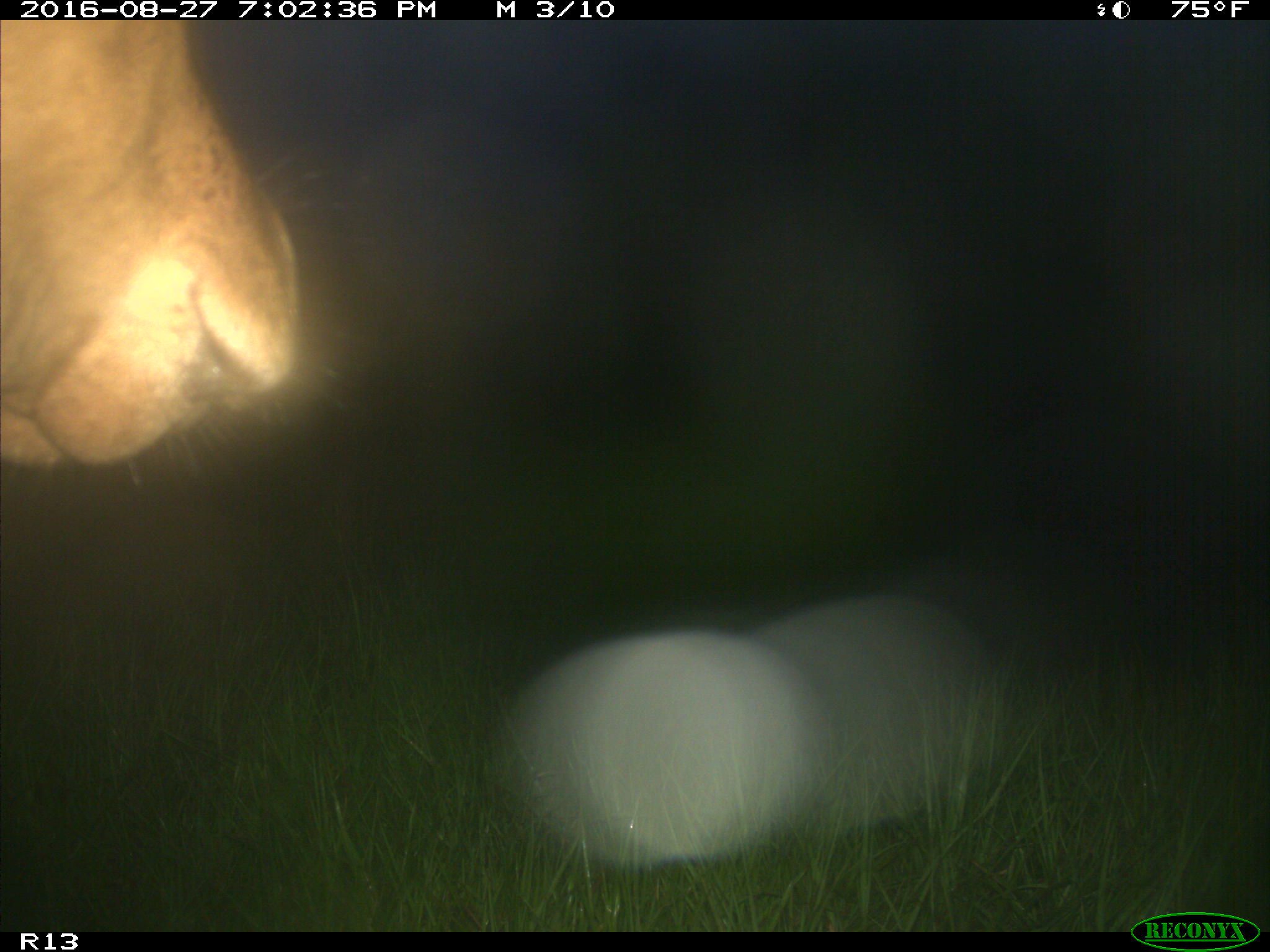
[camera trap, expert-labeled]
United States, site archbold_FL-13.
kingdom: Animalia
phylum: Chordata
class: Mammalia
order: Artiodactyla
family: Bovidae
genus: Bos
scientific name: Bos taurus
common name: domestic cow